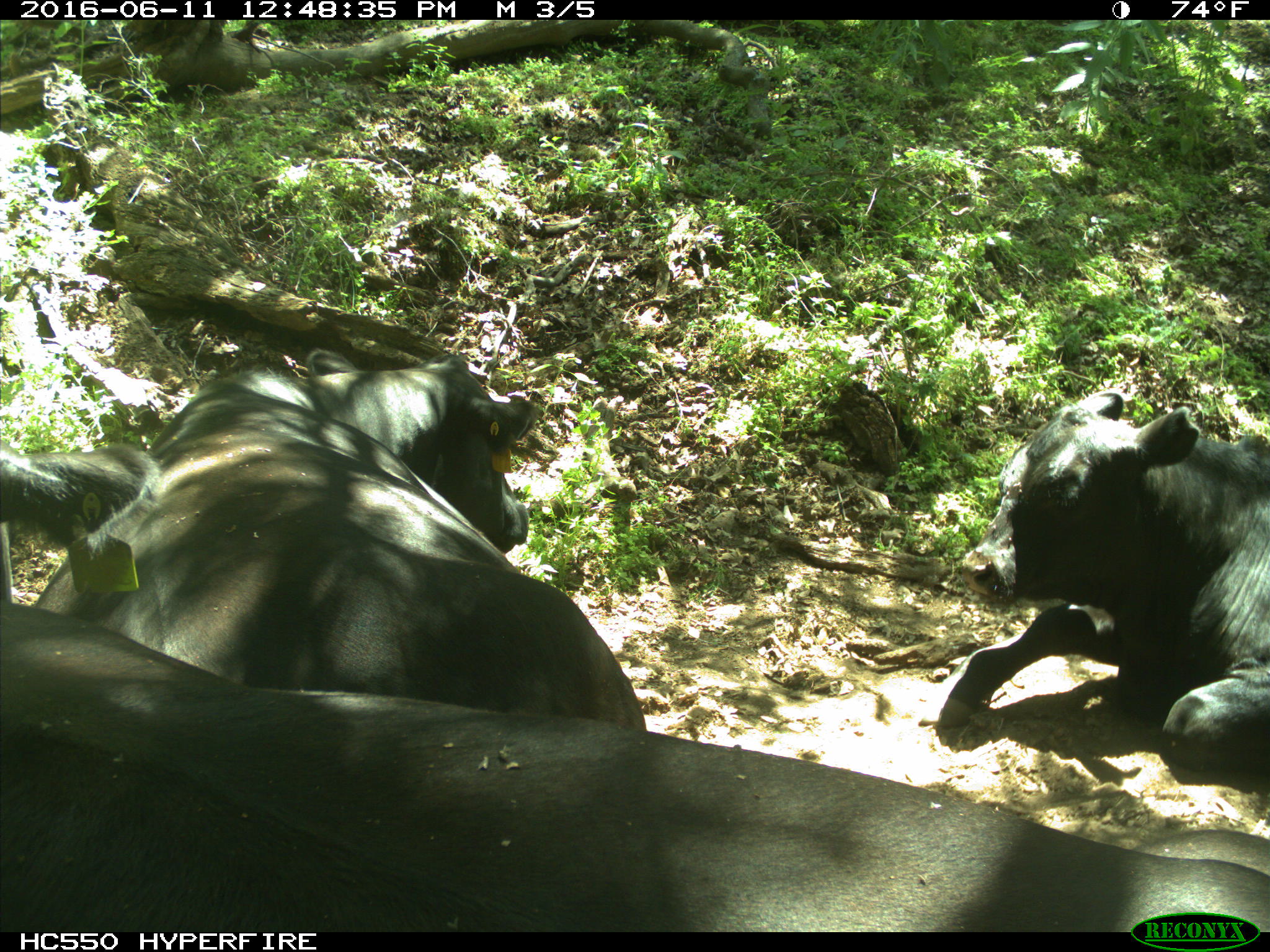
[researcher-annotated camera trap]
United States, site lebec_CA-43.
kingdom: Animalia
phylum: Chordata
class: Mammalia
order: Artiodactyla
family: Bovidae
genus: Bos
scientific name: Bos taurus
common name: domestic cow